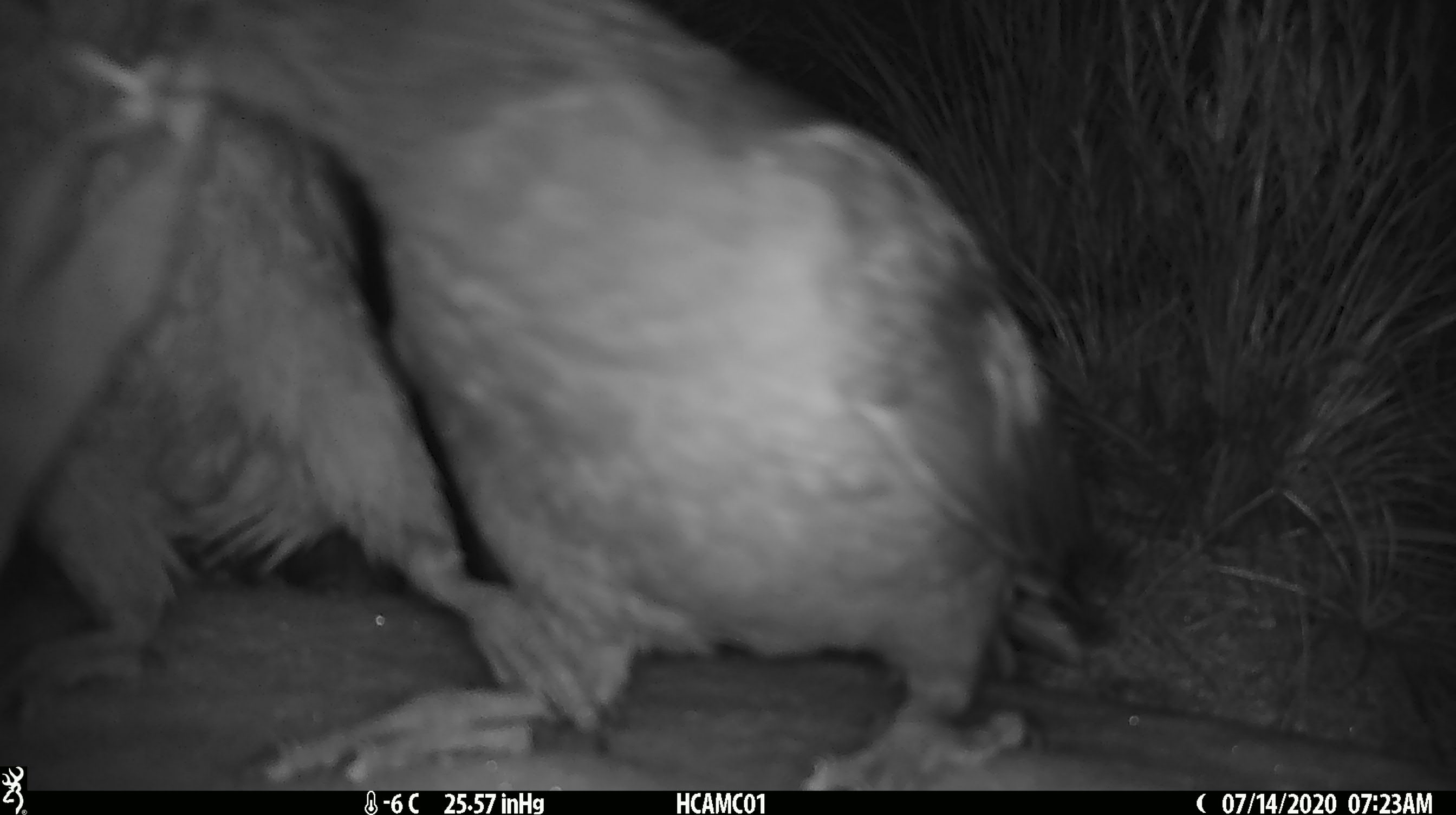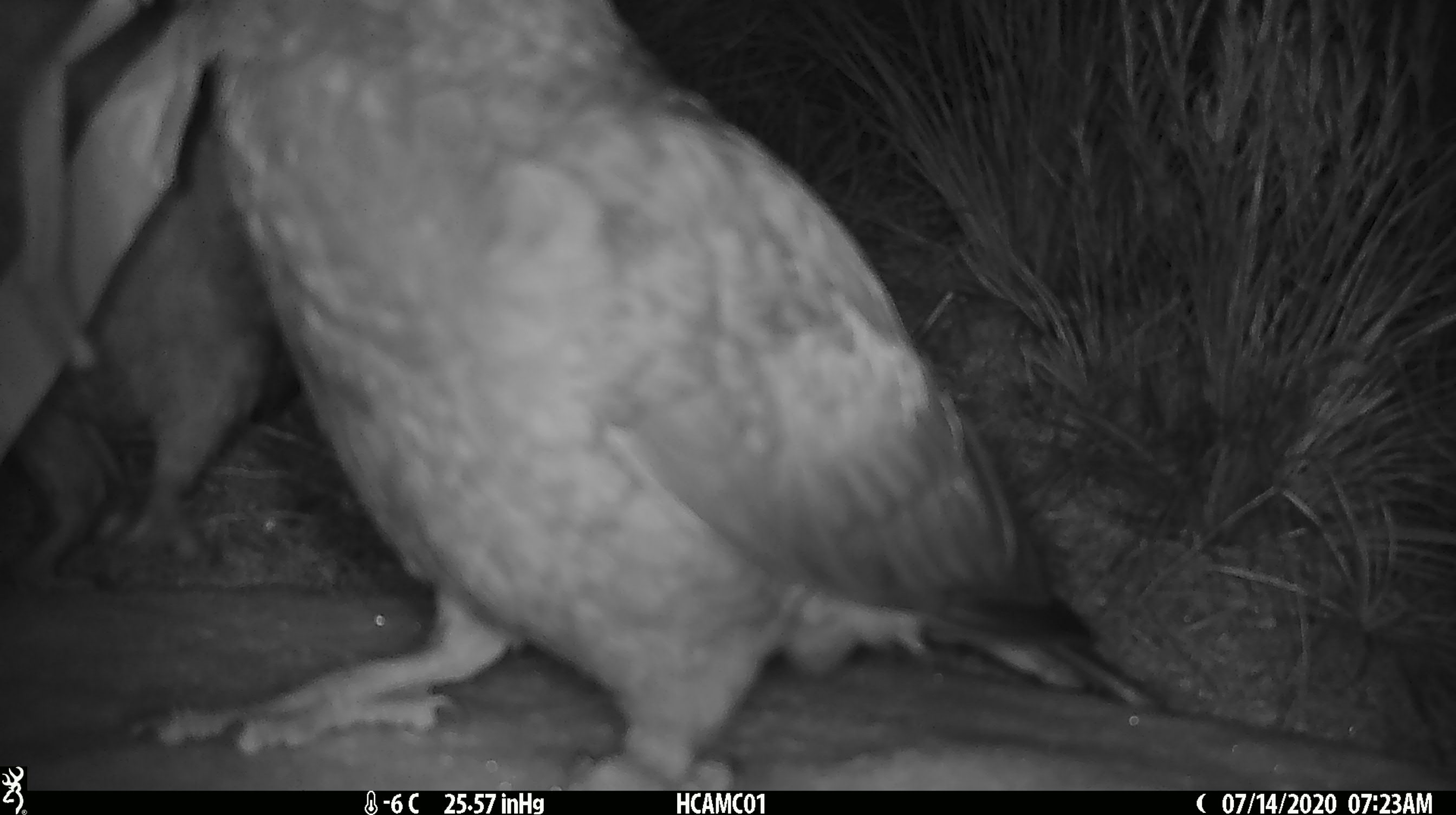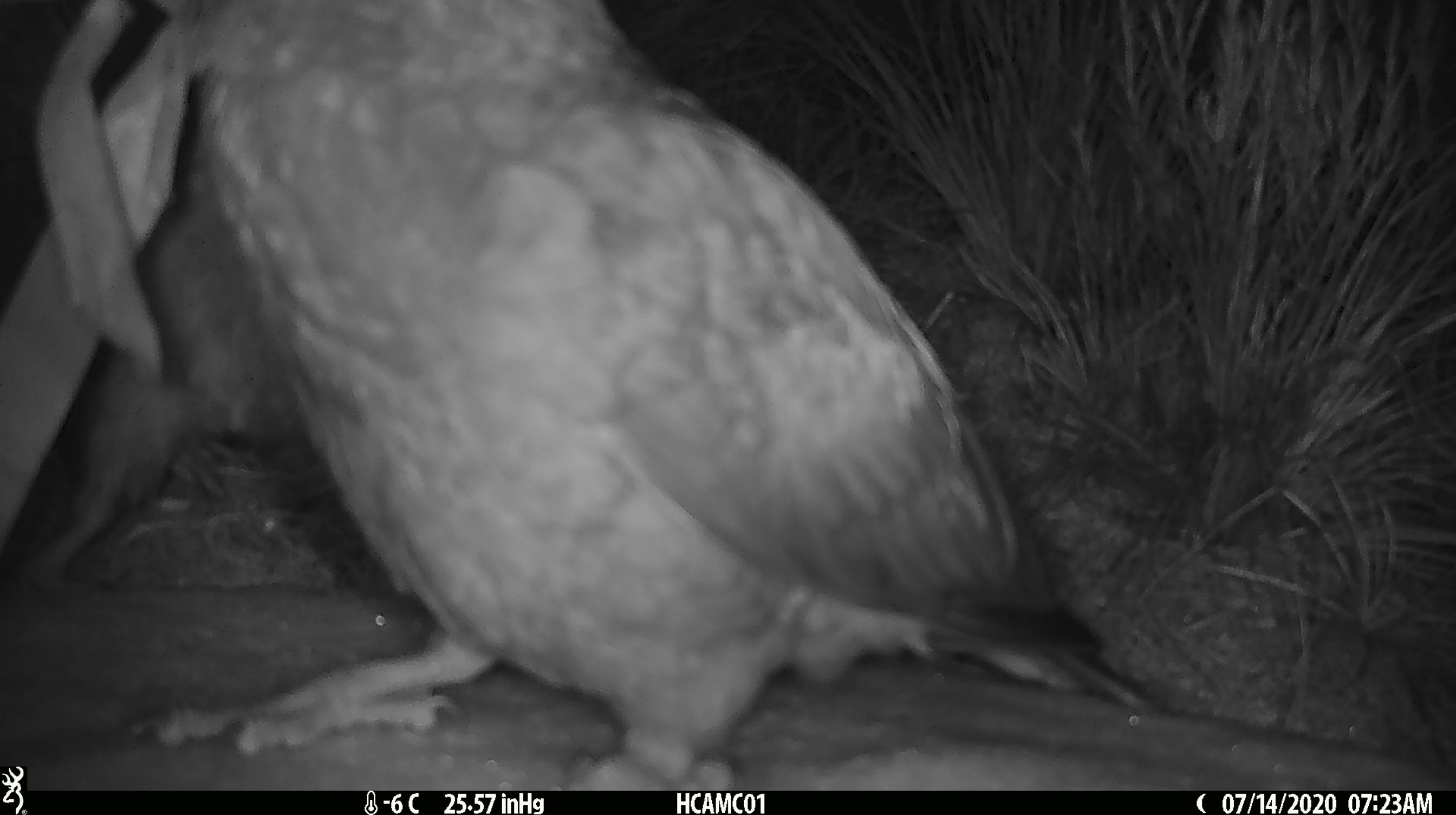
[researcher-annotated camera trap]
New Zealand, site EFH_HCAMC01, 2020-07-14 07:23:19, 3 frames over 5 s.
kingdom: Animalia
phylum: Chordata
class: Aves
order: Psittaciformes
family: Strigopidae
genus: Nestor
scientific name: Nestor notabilis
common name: kea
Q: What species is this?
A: Kea (Nestor notabilis).